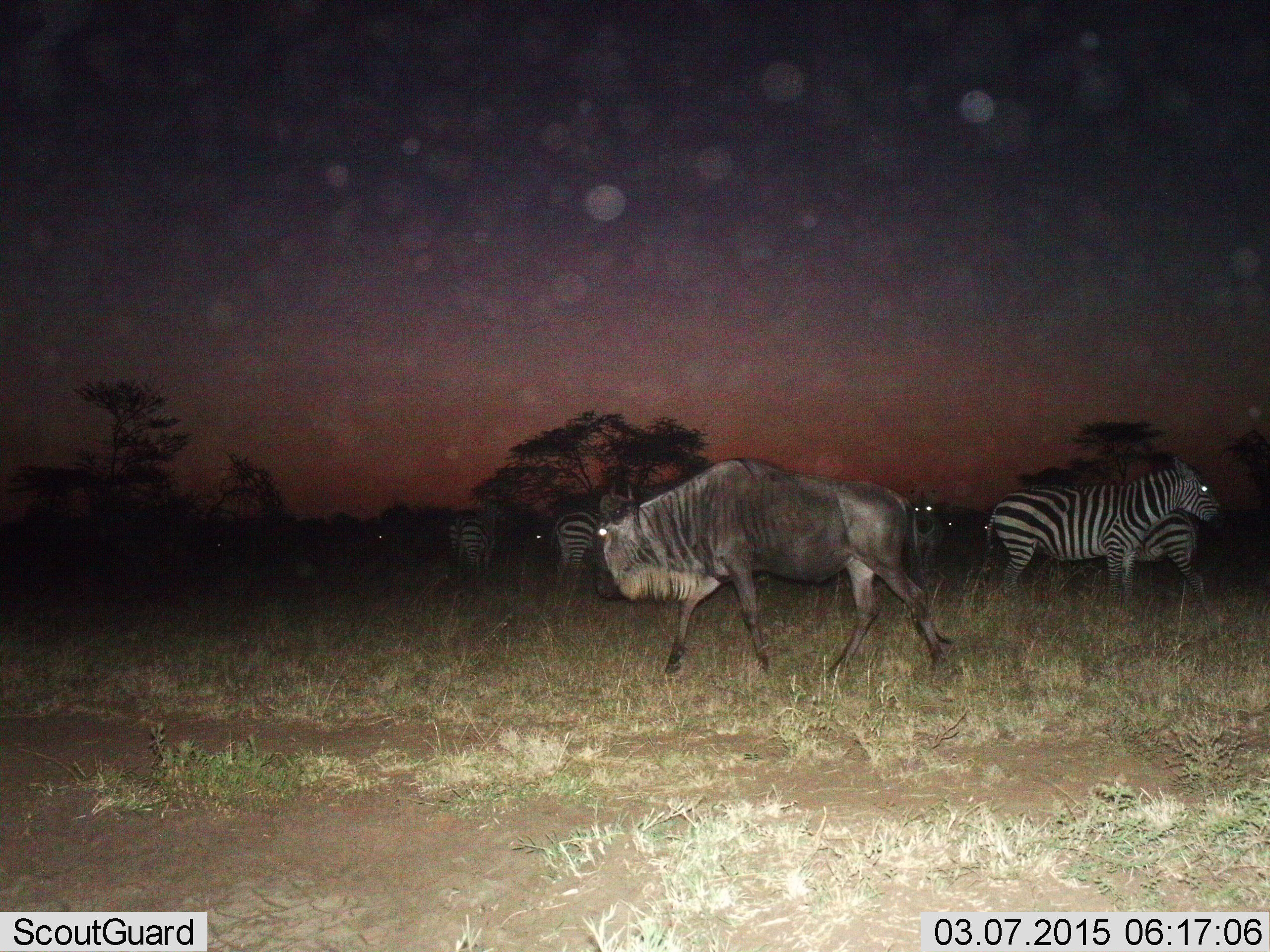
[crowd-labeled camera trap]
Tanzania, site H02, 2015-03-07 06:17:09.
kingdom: Animalia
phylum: Chordata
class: Mammalia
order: Artiodactyla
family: Bovidae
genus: Connochaetes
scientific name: Connochaetes taurinus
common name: blue wildebeest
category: wildebeest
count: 1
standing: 18%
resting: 0%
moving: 91%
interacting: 0%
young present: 0%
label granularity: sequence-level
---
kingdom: Animalia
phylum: Chordata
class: Mammalia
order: Perissodactyla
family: Equidae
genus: Equus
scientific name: Equus quagga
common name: plains zebra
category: zebra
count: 5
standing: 80%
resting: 0%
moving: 30%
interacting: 10%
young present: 0%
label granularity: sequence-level